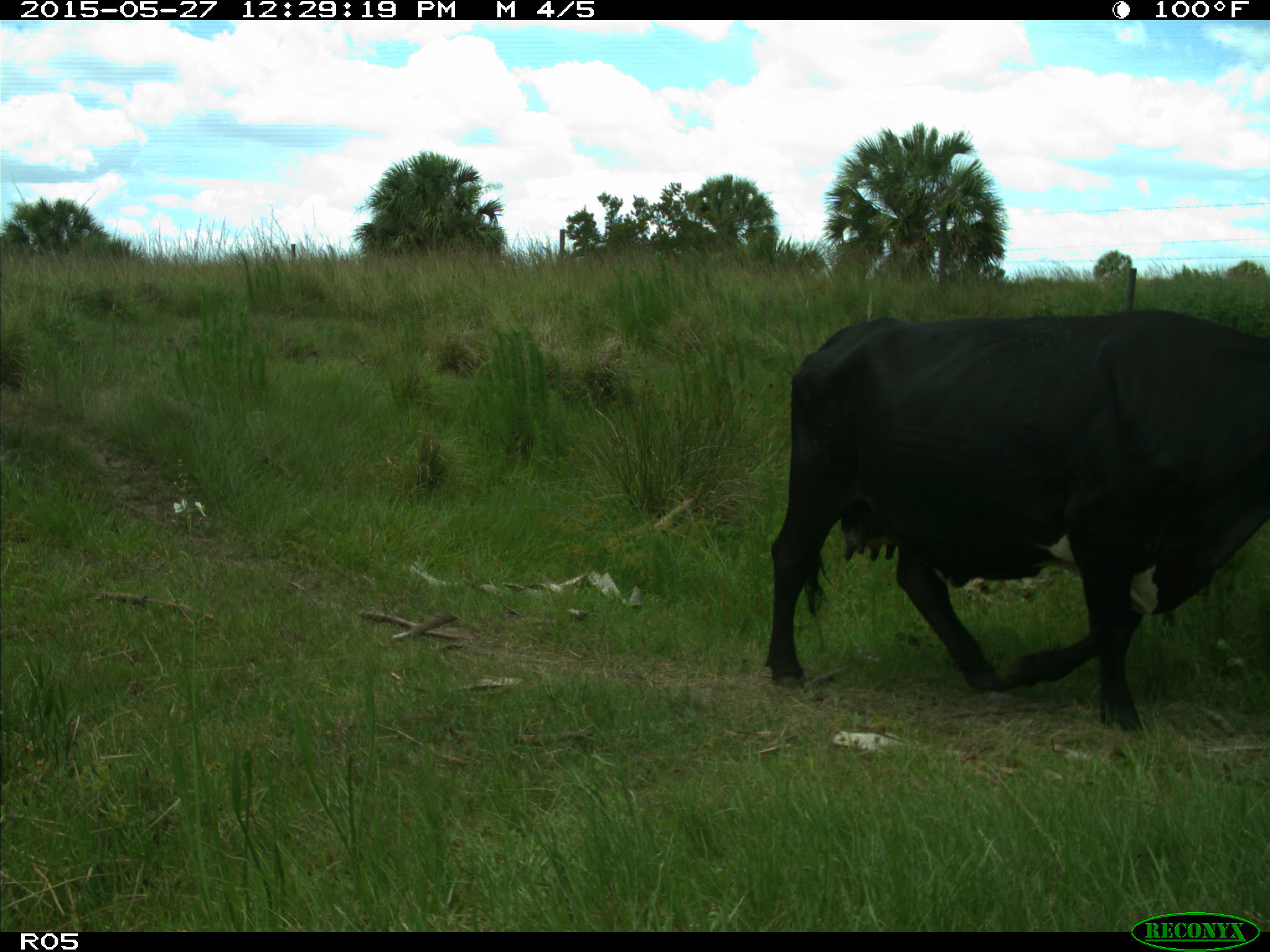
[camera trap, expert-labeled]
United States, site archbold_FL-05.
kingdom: Animalia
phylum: Chordata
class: Mammalia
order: Artiodactyla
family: Bovidae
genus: Bos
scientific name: Bos taurus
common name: domestic cow